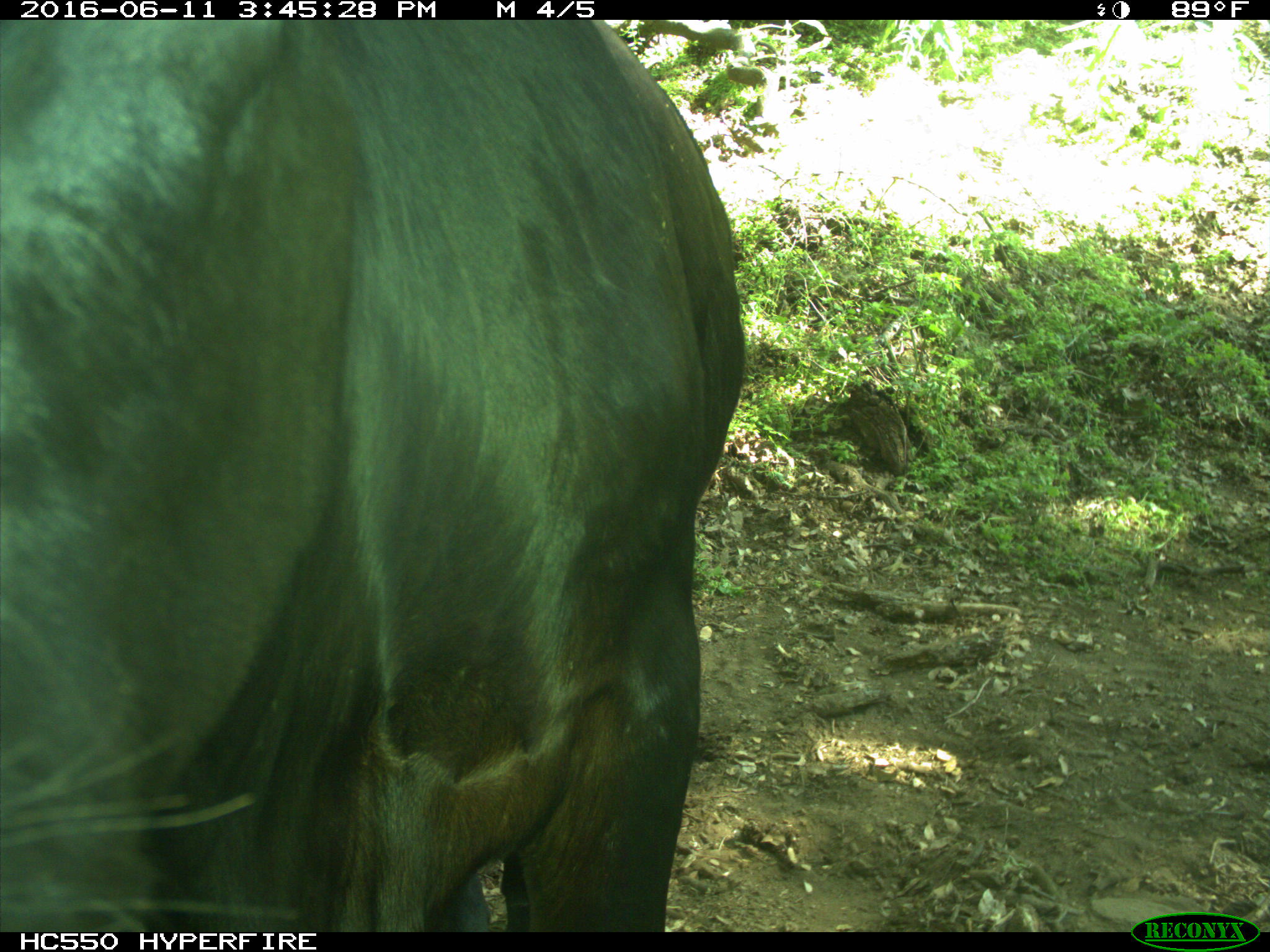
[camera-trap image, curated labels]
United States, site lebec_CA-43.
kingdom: Animalia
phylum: Chordata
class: Mammalia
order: Artiodactyla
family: Bovidae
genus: Bos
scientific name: Bos taurus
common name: domestic cow